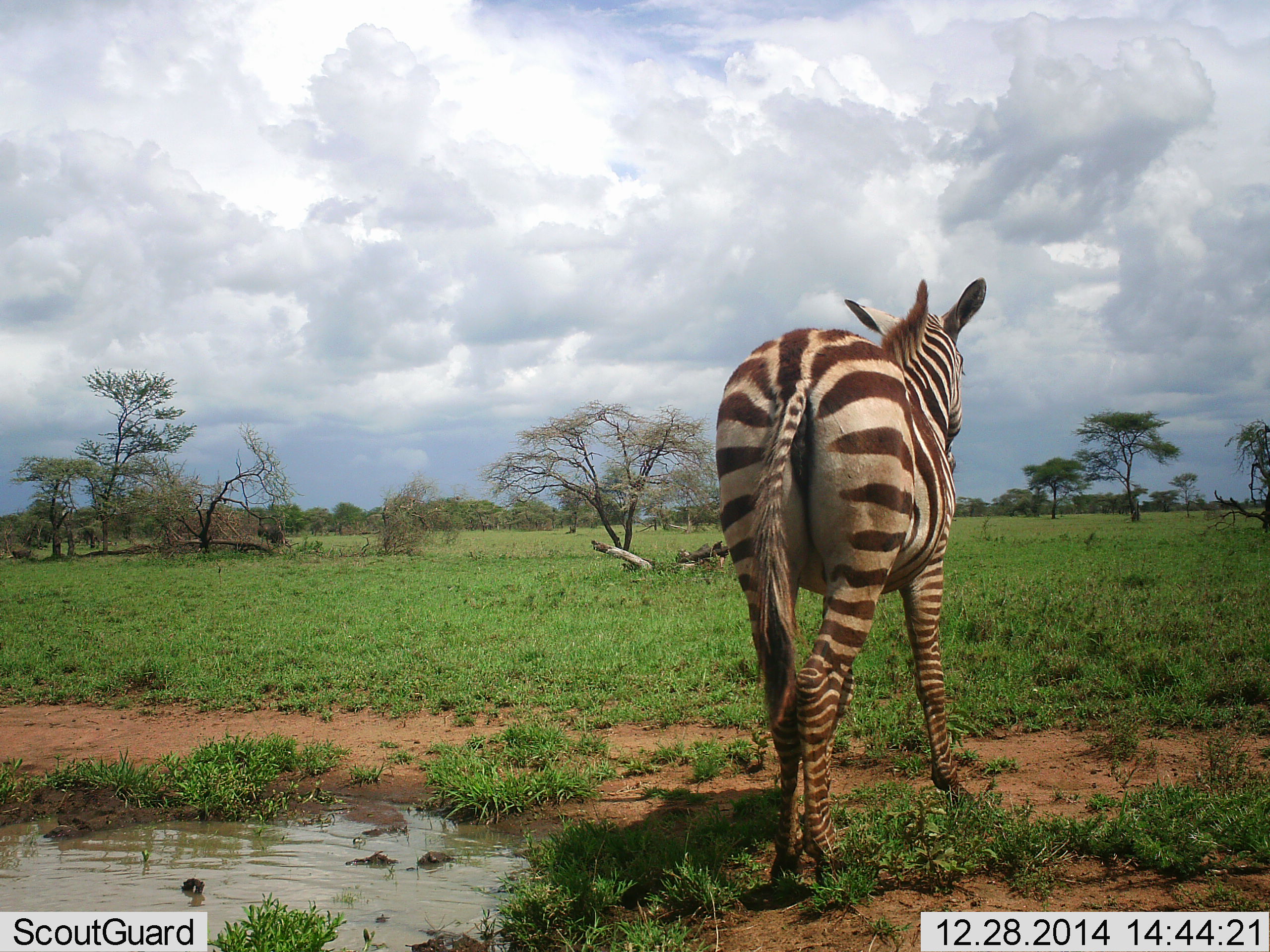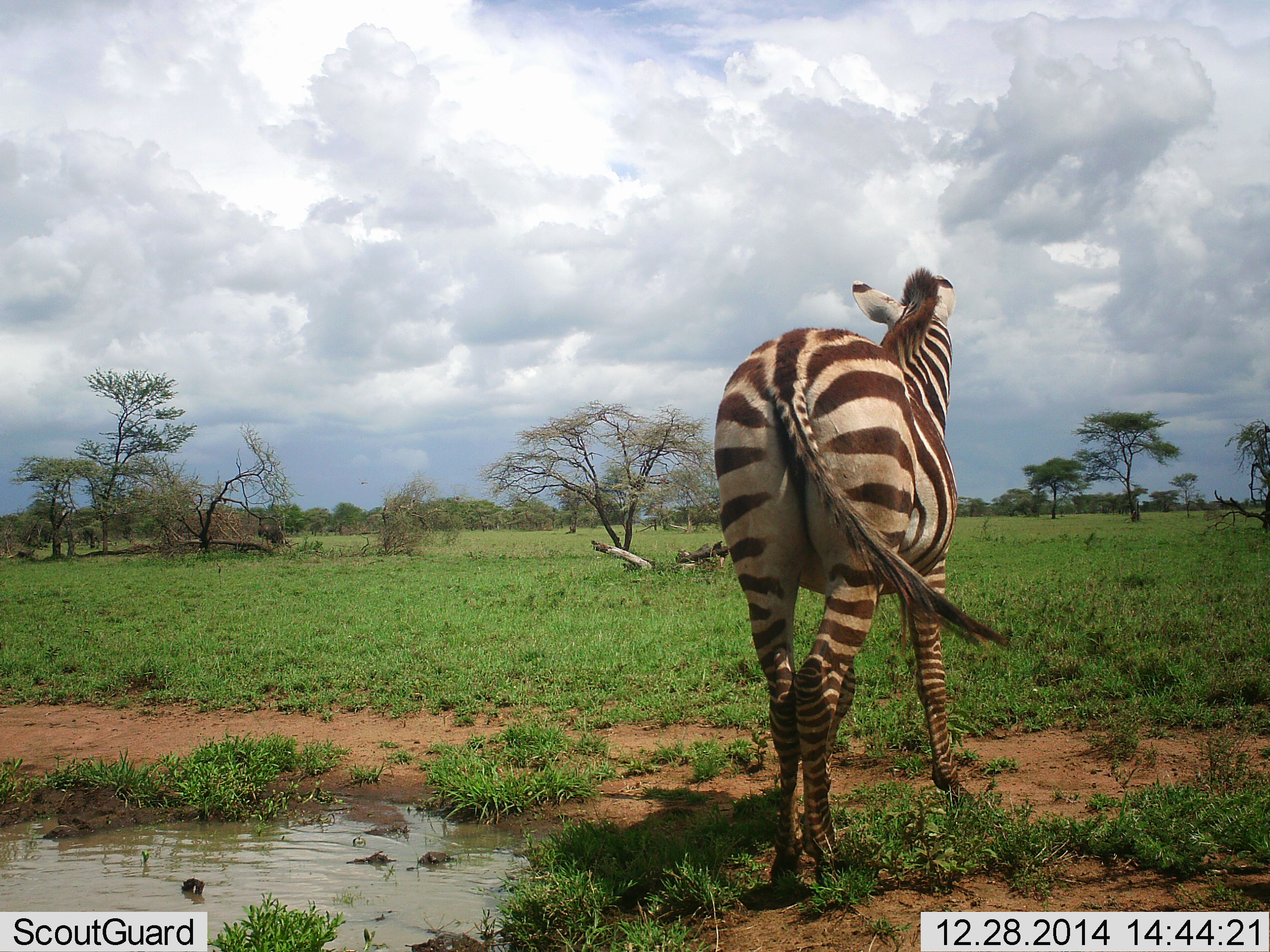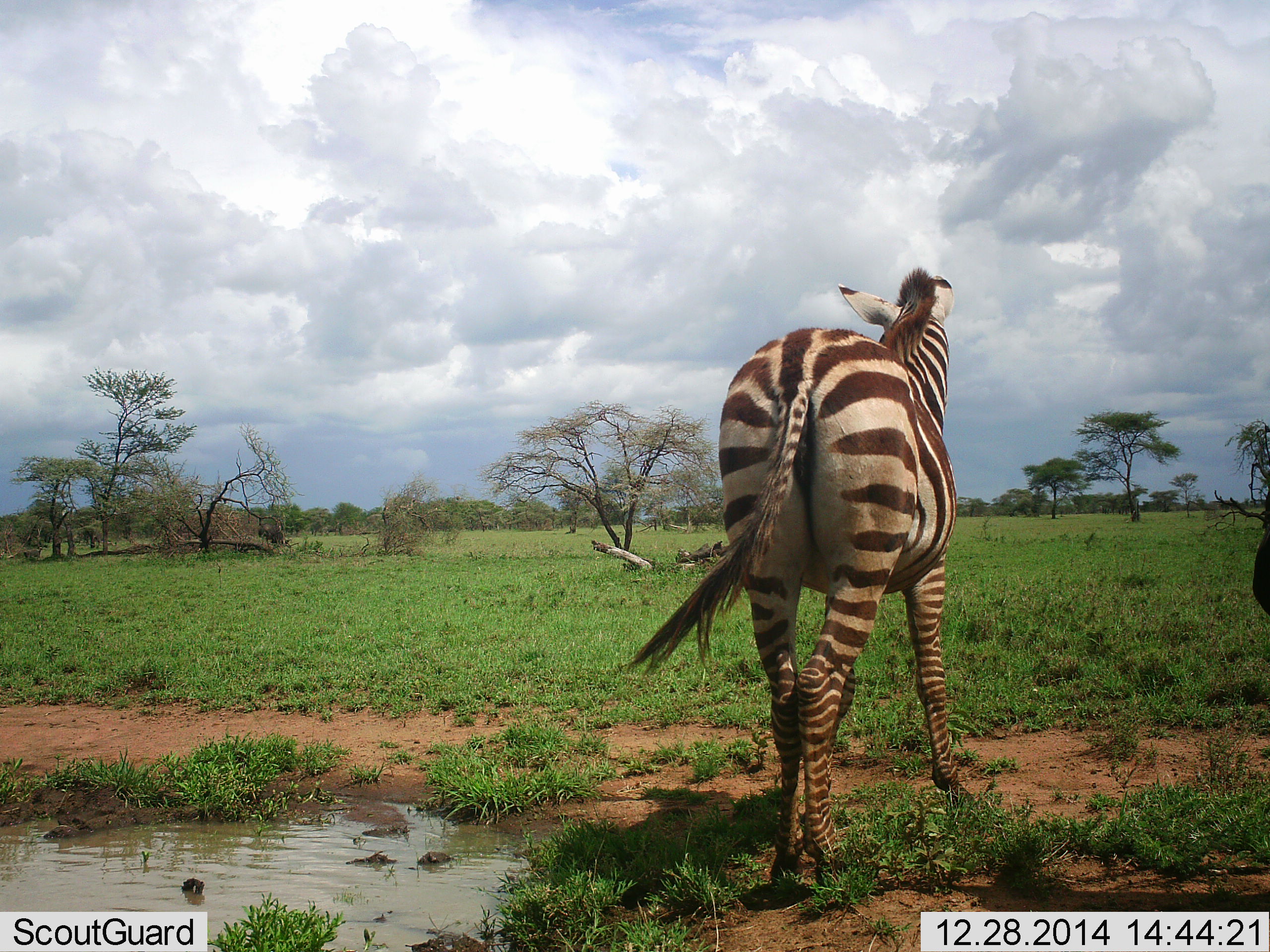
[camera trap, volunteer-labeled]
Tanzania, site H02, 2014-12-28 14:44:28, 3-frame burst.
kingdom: Animalia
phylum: Chordata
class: Mammalia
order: Perissodactyla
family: Equidae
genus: Equus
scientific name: Equus quagga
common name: plains zebra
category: zebra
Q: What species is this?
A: Zebra (plains zebra) (Equus quagga).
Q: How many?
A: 1.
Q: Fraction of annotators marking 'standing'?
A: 90%.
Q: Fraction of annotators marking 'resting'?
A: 0%.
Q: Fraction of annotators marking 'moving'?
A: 20%.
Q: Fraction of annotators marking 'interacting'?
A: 0%.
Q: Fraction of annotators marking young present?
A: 0%.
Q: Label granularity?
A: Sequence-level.